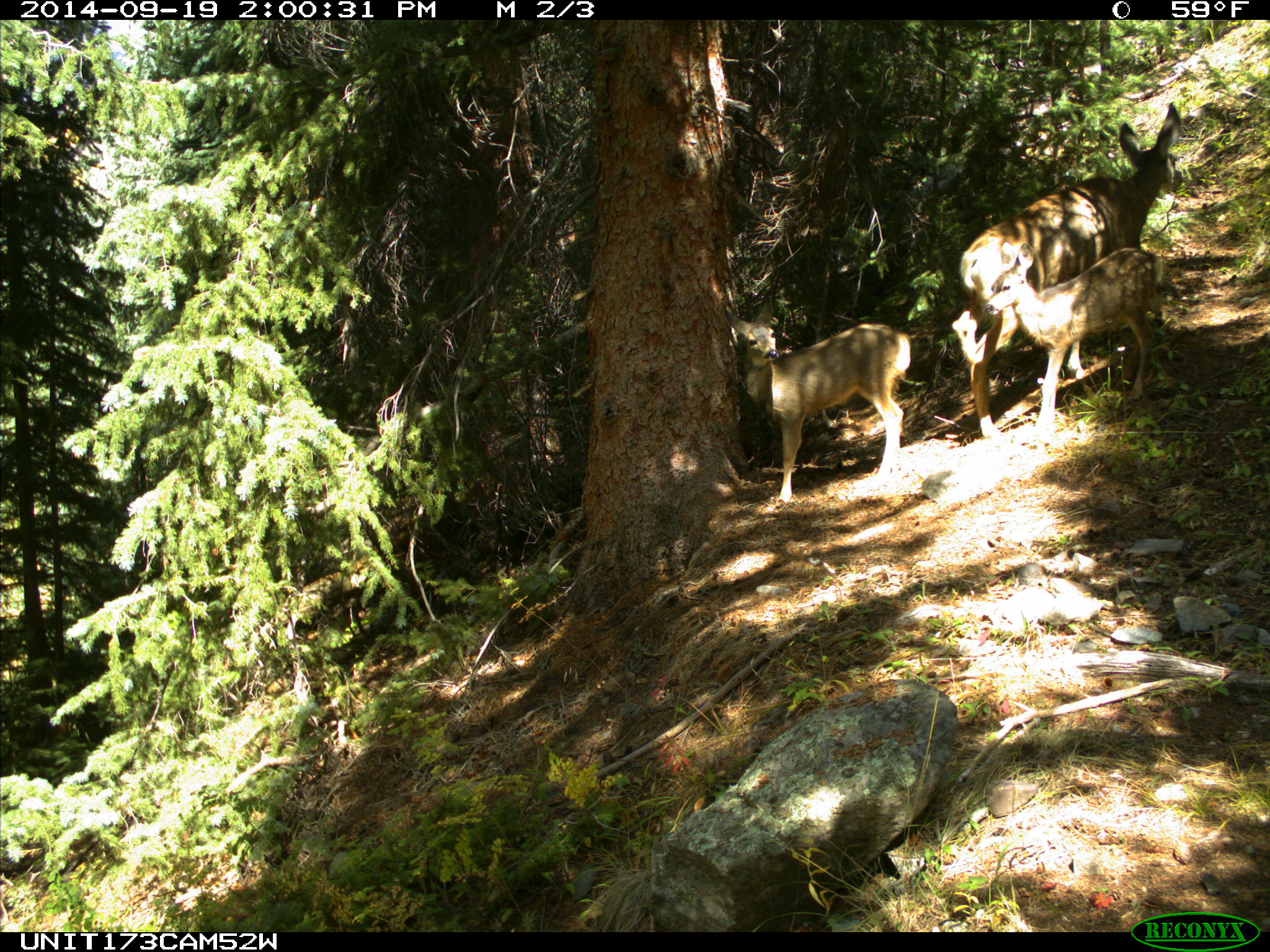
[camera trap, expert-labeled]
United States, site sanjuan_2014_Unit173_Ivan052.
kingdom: Animalia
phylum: Chordata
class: Mammalia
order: Artiodactyla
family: Cervidae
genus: Odocoileus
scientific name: Odocoileus hemionus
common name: mule deer